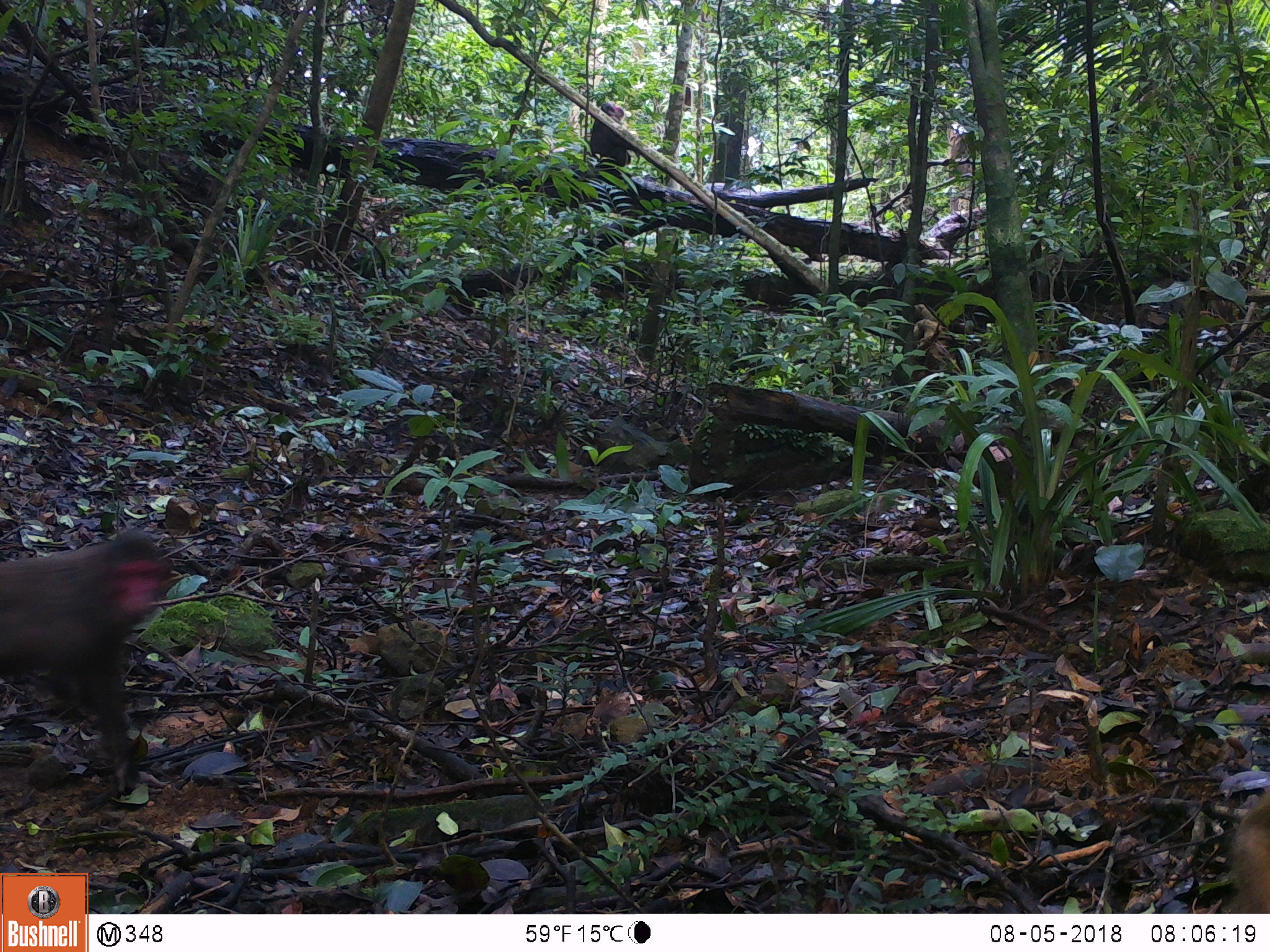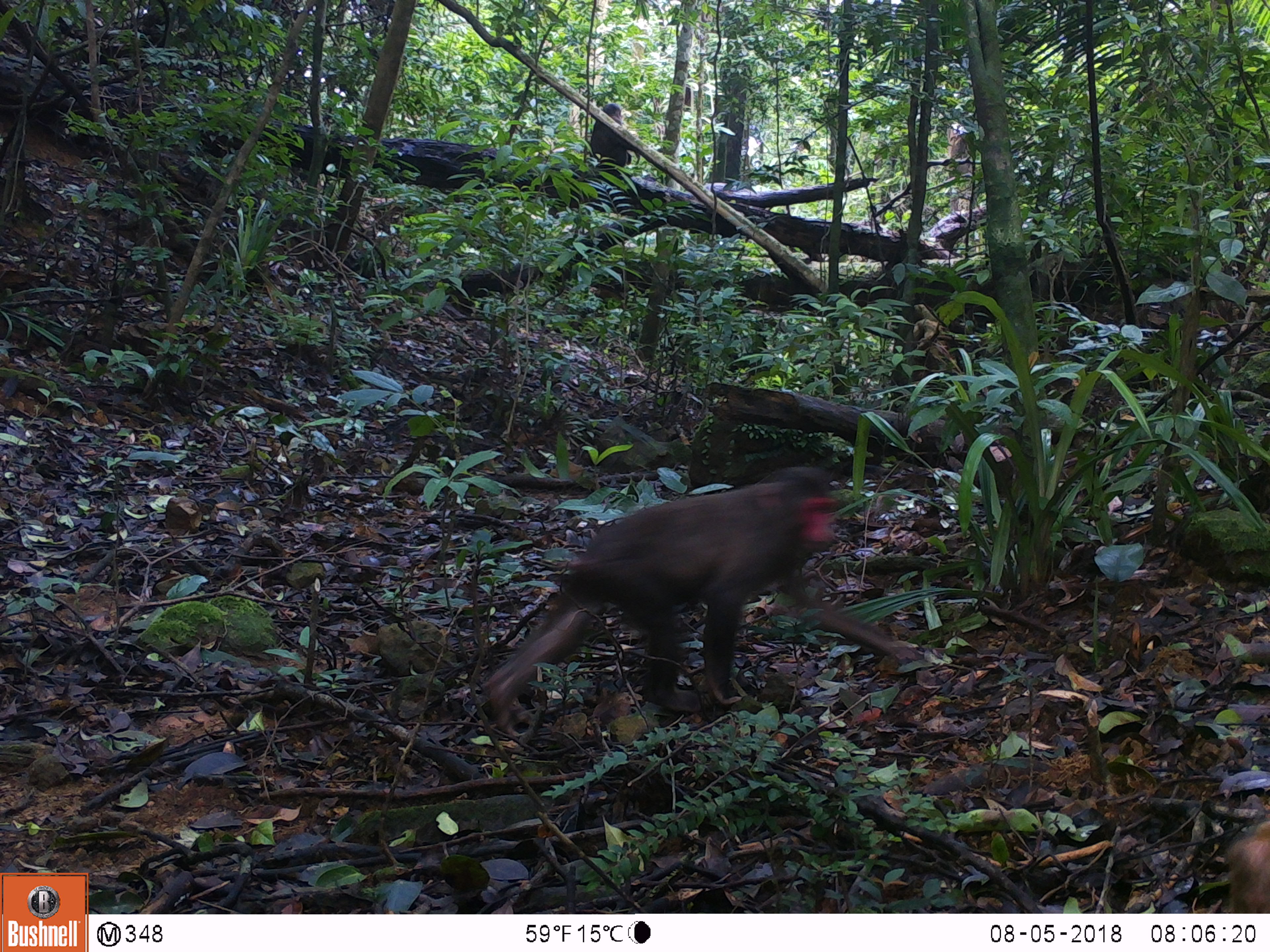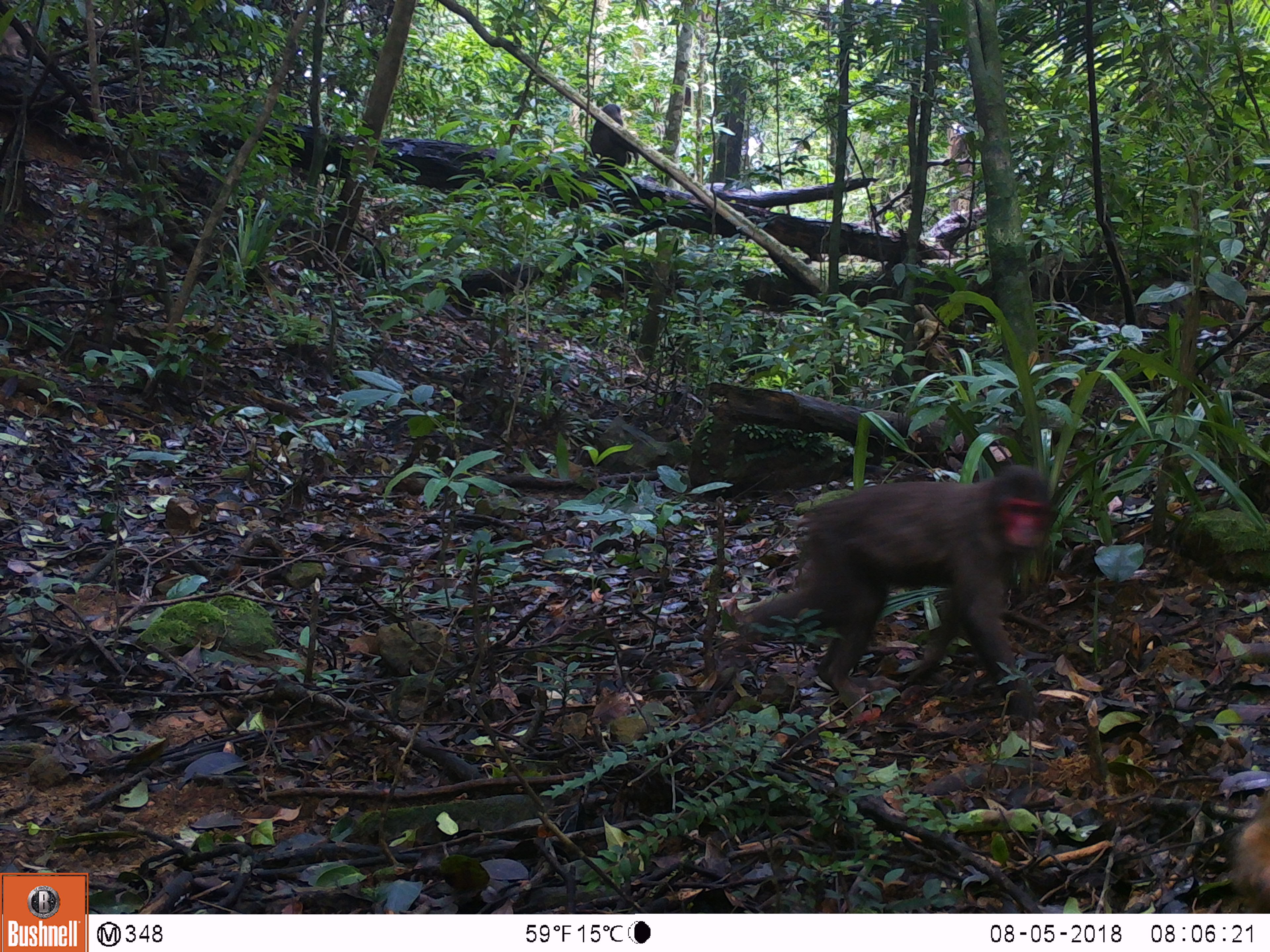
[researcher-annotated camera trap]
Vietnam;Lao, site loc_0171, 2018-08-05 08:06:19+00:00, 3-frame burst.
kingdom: Animalia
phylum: Chordata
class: Mammalia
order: Primates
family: Cercopithecidae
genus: Macaca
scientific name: Macaca arctoides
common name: stump-tailed macaque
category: stump tailed macaque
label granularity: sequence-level